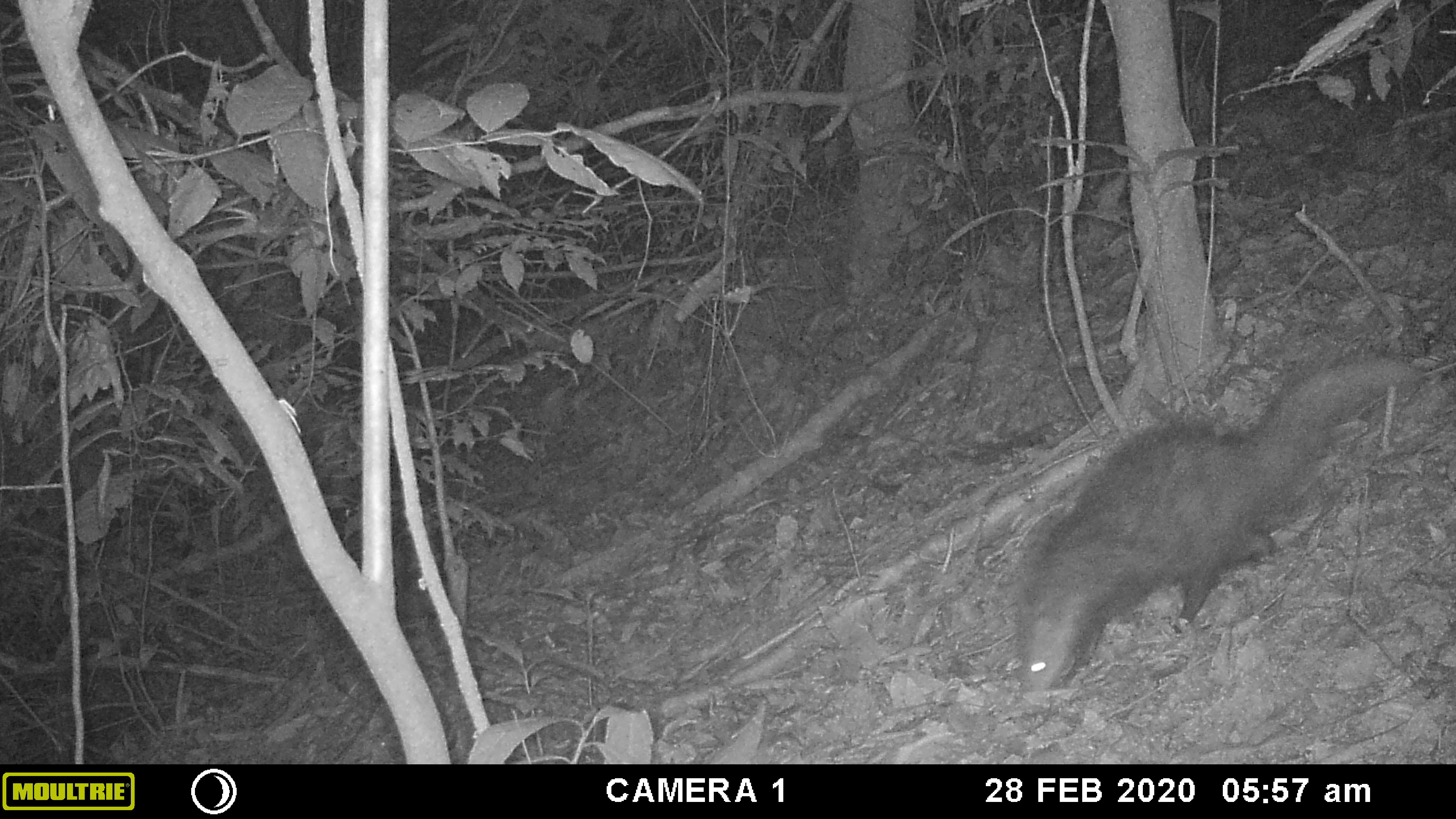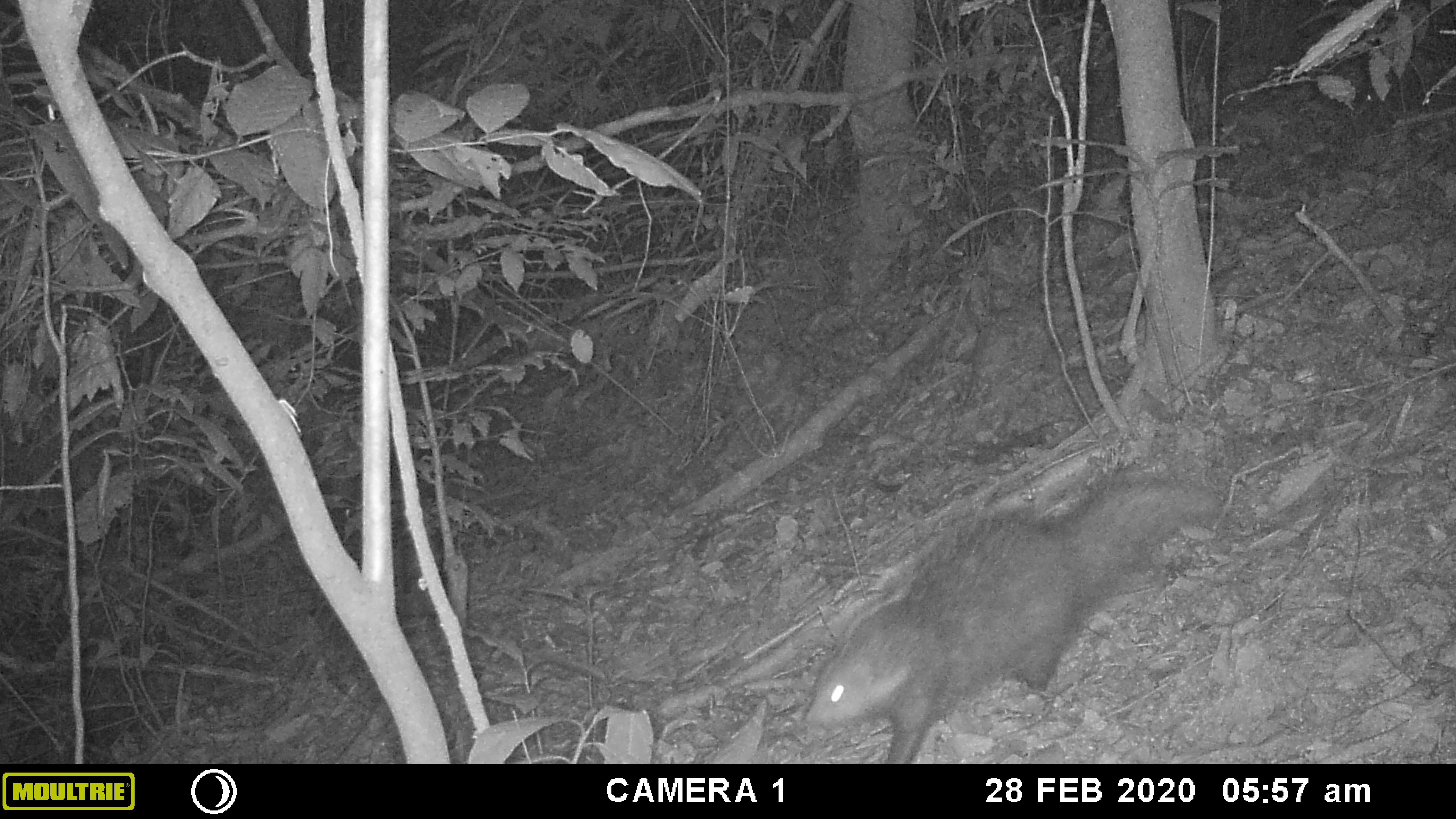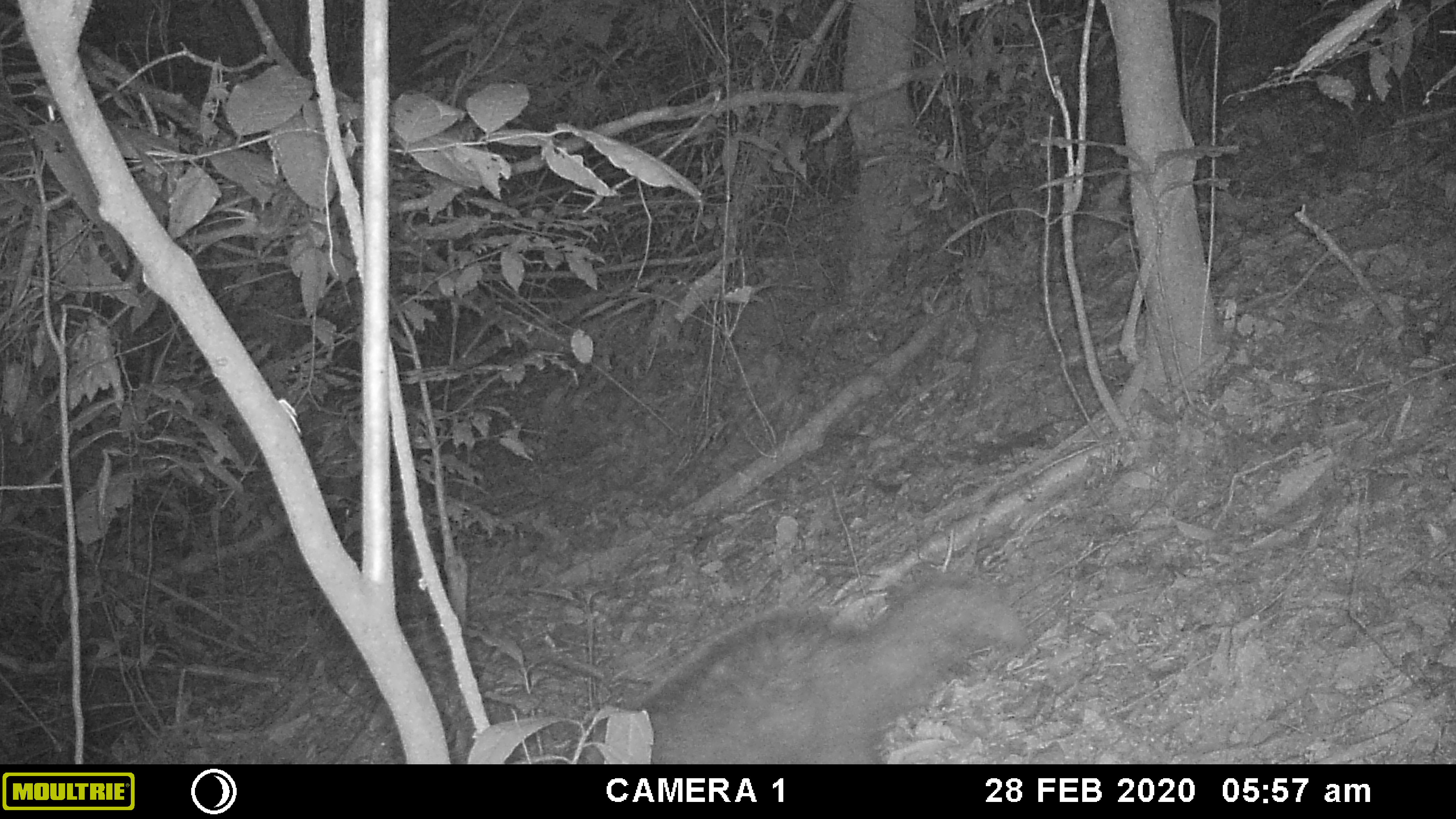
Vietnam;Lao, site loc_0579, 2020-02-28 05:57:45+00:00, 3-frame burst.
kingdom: Animalia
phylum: Chordata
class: Mammalia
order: Carnivora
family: Herpestidae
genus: Urva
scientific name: Urva urva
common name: crab-eating mongoose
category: crab eating mongoose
Crab eating mongoose (crab-eating mongoose) (Urva urva). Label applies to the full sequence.